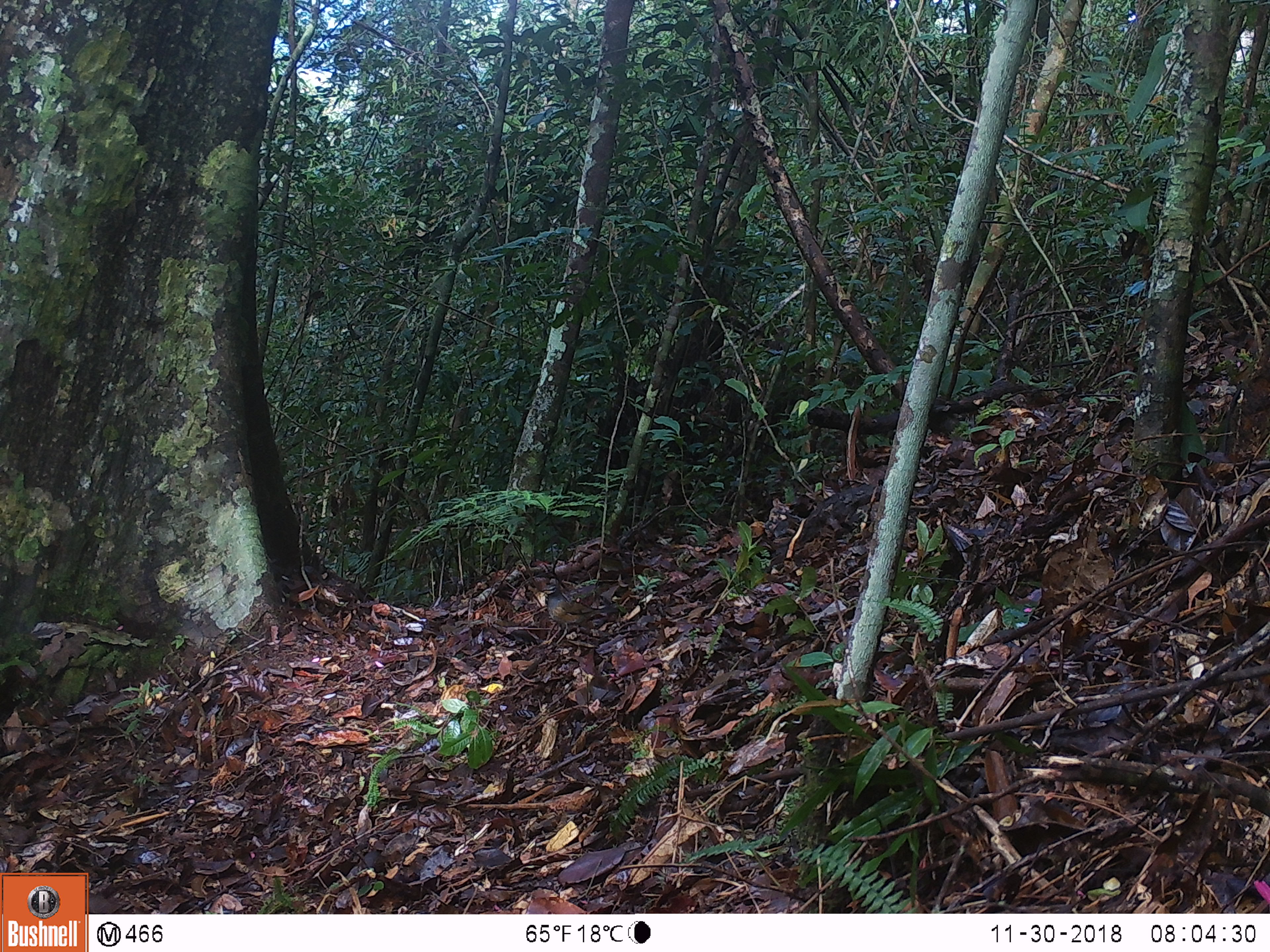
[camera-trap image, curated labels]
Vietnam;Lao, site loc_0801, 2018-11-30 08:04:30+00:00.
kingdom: Animalia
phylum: Chordata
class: Aves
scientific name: Aves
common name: bird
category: unidentified bird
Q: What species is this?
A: Unidentified bird (bird) (Aves).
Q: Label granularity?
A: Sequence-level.